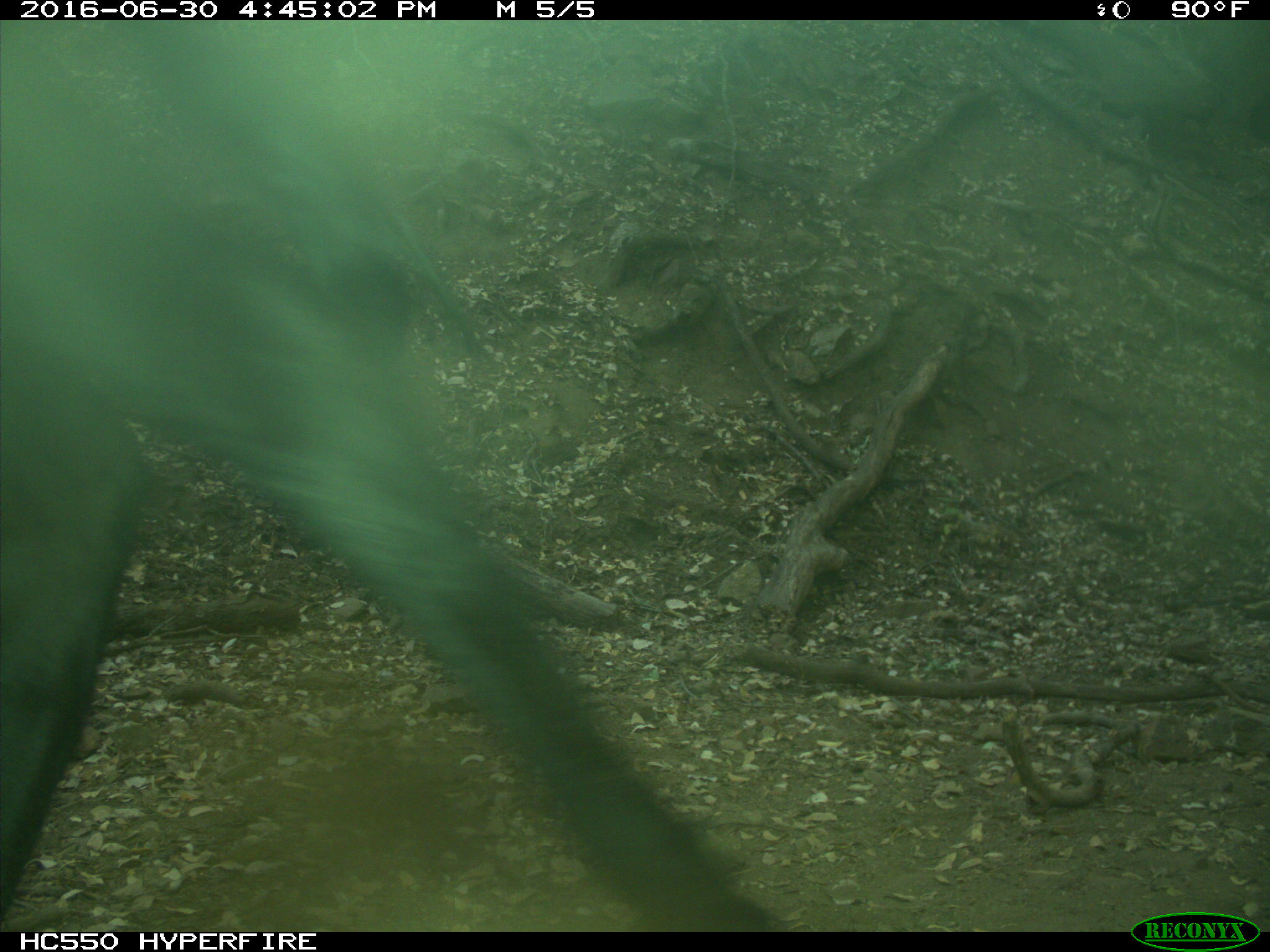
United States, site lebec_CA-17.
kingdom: Animalia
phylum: Chordata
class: Mammalia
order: Artiodactyla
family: Bovidae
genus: Bos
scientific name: Bos taurus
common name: domestic cow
Bos taurus (domestic cow).